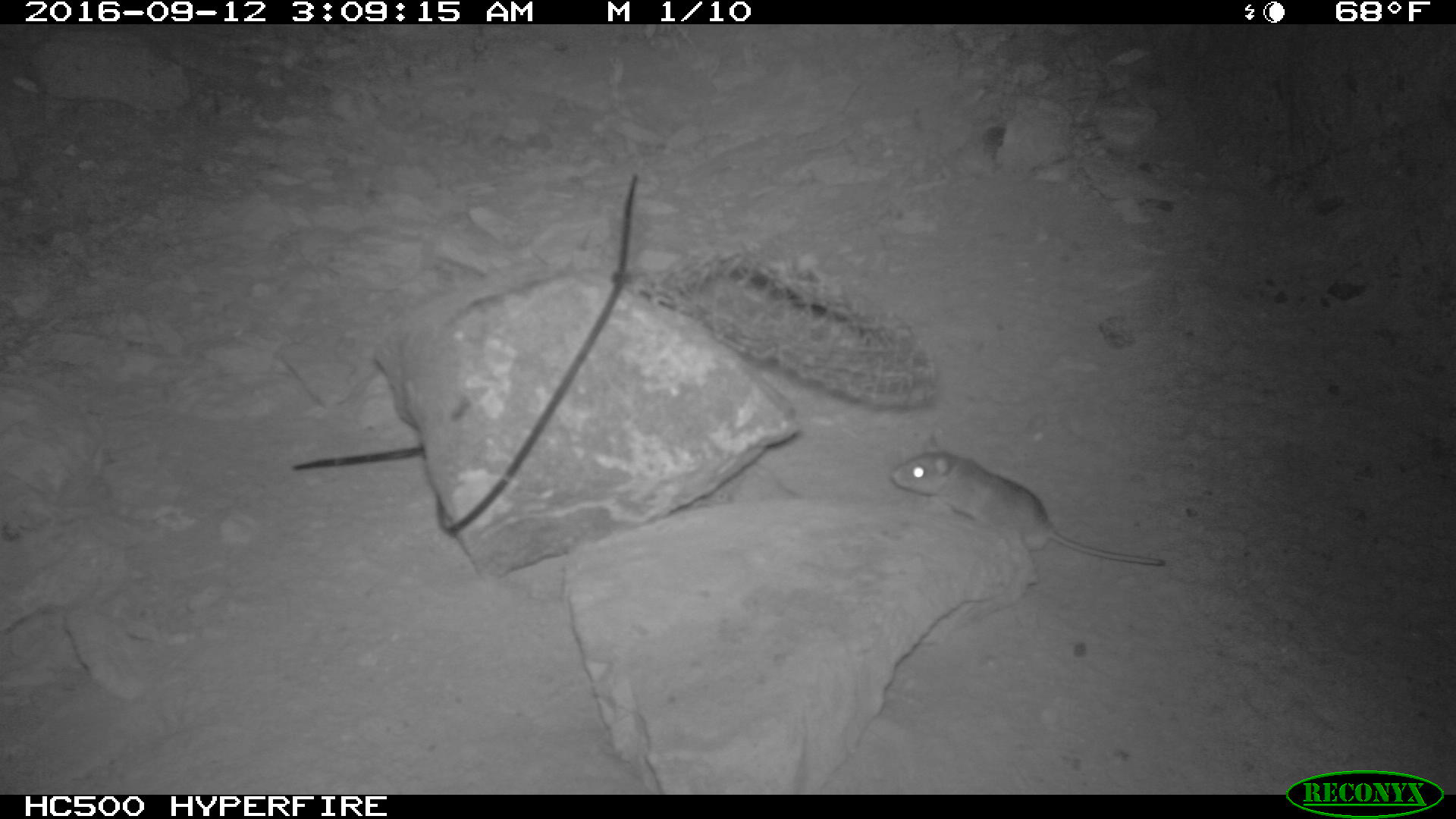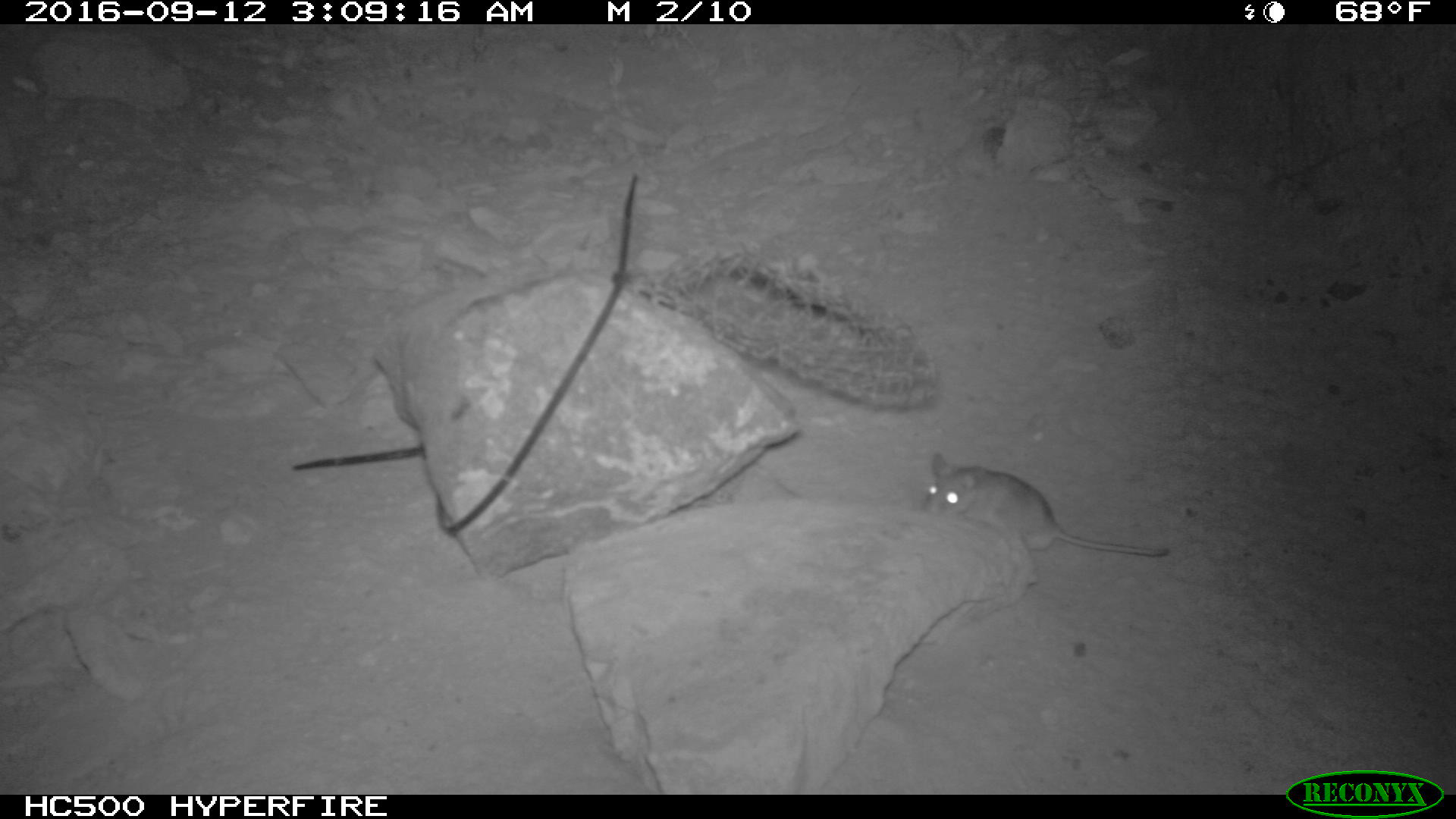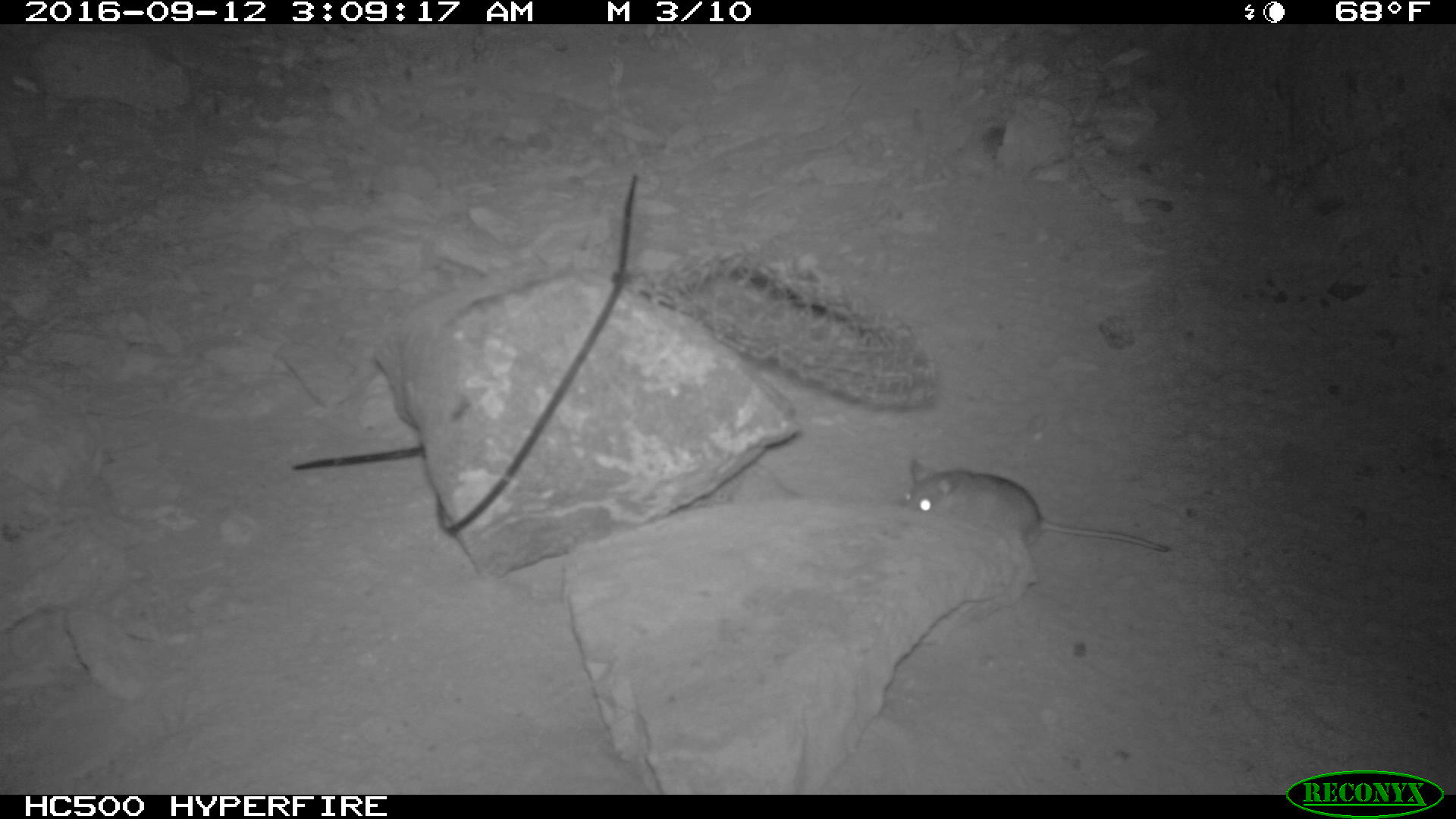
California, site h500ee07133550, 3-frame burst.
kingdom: Animalia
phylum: Chordata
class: Mammalia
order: Rodentia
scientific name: Rodentia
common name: rodent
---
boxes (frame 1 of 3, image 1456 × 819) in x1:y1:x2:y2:
rodent: 888:428:1167:568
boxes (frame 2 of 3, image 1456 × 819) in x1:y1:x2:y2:
rodent: 921:452:1169:556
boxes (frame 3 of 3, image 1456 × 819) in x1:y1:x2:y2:
rodent: 895:457:1175:554